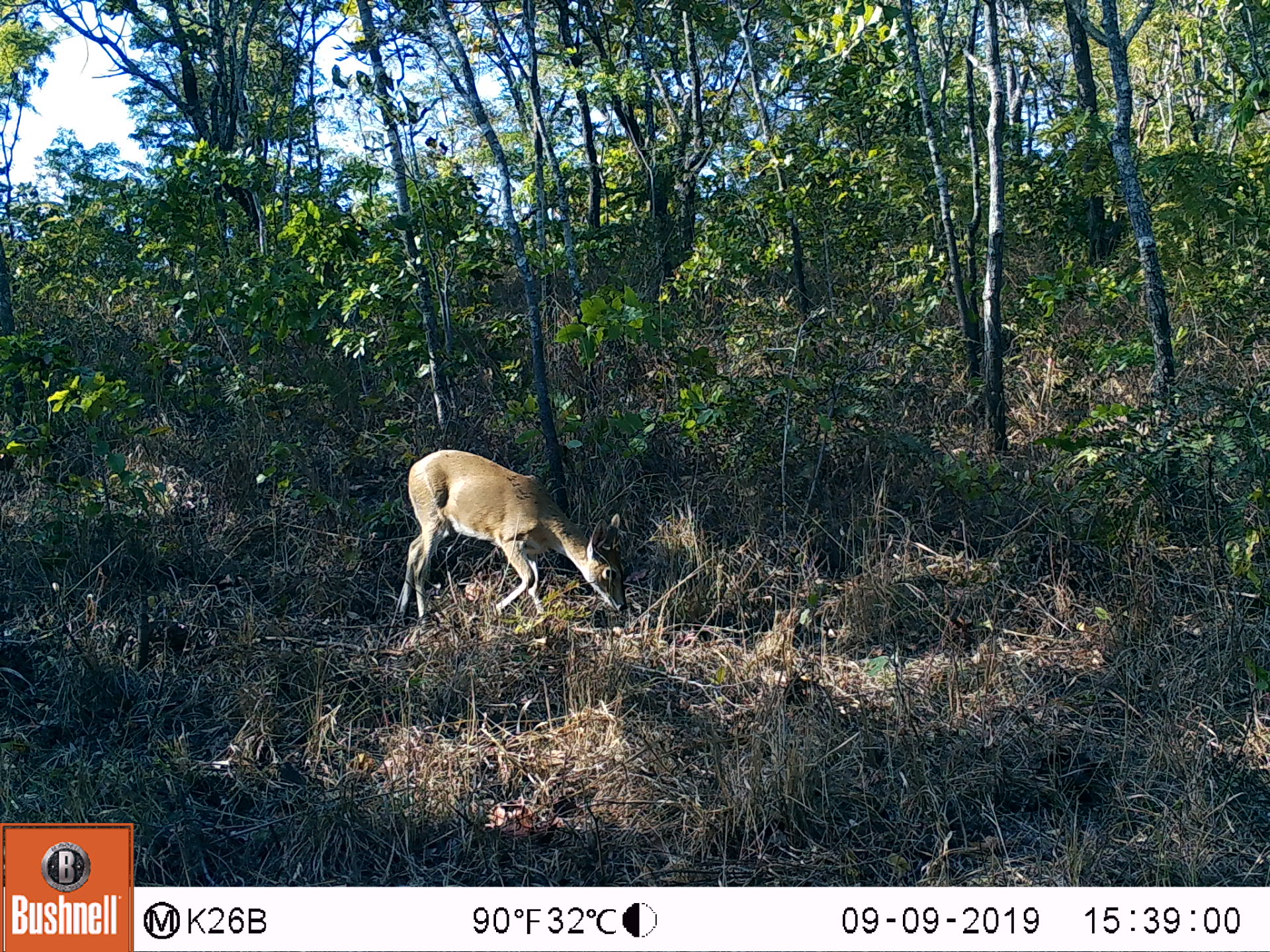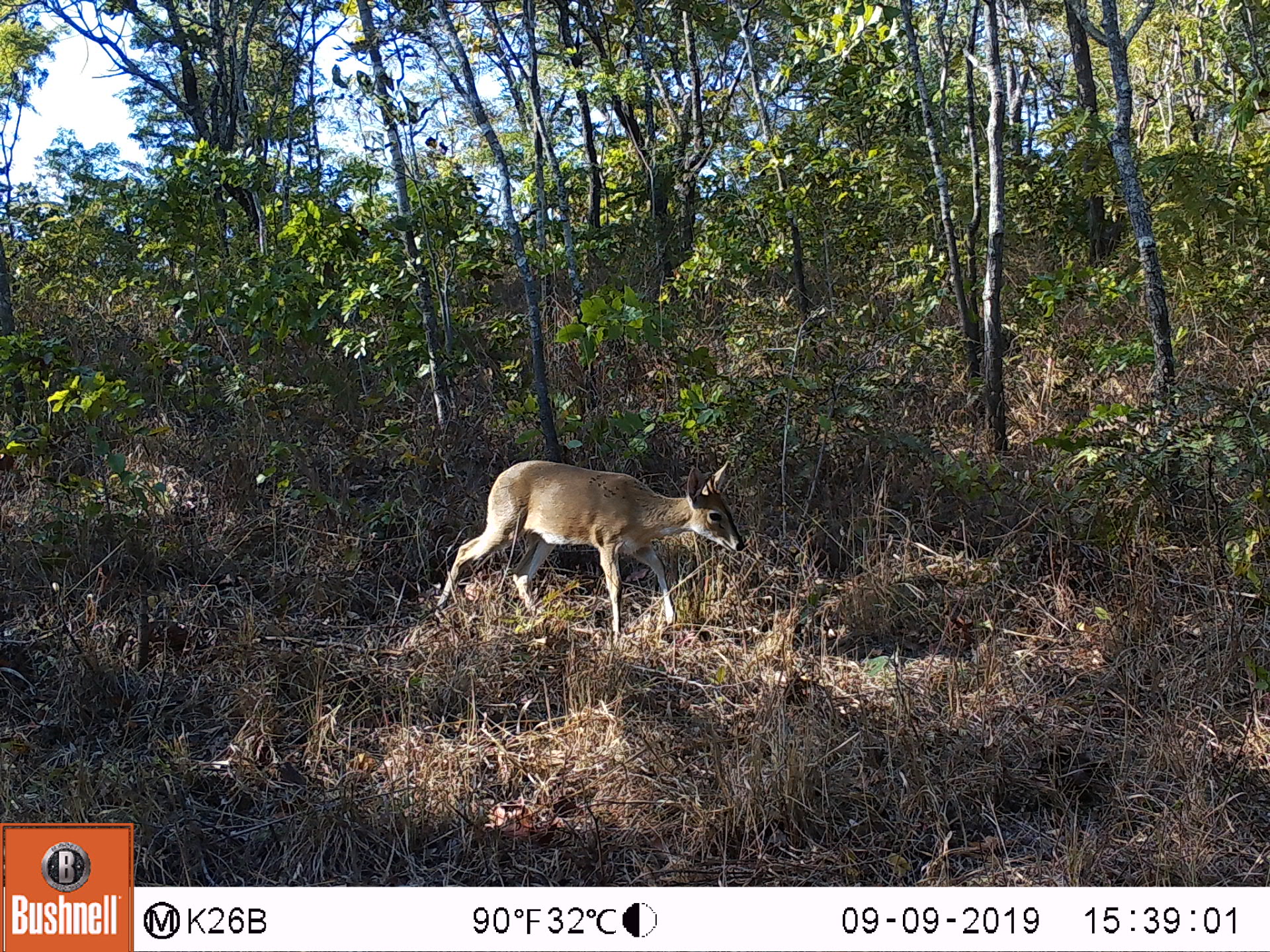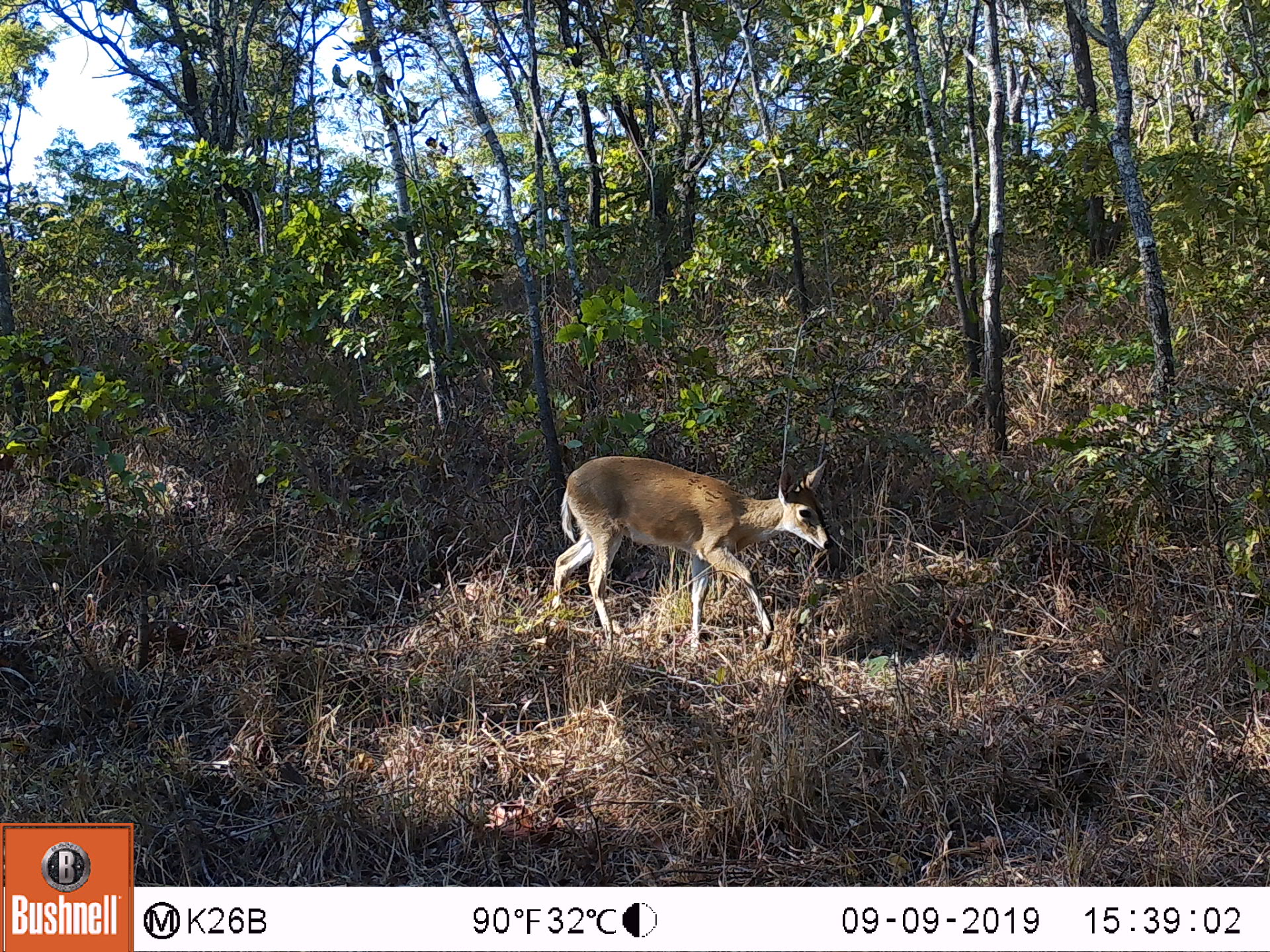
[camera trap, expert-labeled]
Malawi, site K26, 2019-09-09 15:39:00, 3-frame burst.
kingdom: Animalia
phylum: Chordata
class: Mammalia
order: Artiodactyla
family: Bovidae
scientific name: Antilopinae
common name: small antelope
Small antelope (Antilopinae), count 1.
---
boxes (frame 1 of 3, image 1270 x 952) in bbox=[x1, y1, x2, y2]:
small antelope: bbox=[397, 449, 628, 616]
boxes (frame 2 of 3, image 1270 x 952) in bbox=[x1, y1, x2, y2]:
small antelope: bbox=[431, 457, 743, 630]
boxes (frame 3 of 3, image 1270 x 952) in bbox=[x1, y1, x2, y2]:
small antelope: bbox=[546, 457, 835, 638]